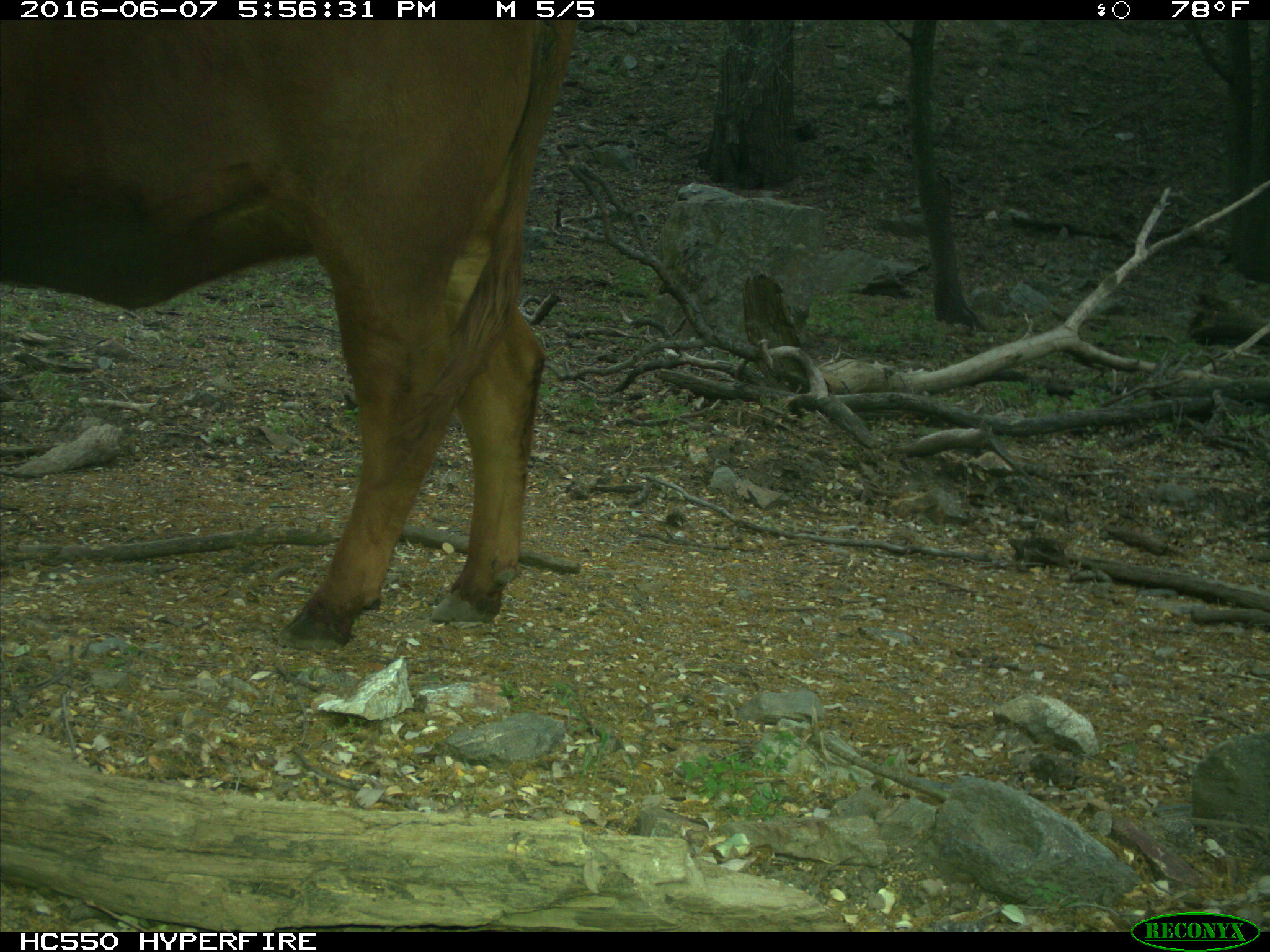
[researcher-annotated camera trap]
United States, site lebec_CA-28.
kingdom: Animalia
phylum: Chordata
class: Mammalia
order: Artiodactyla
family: Bovidae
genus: Bos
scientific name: Bos taurus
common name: domestic cow